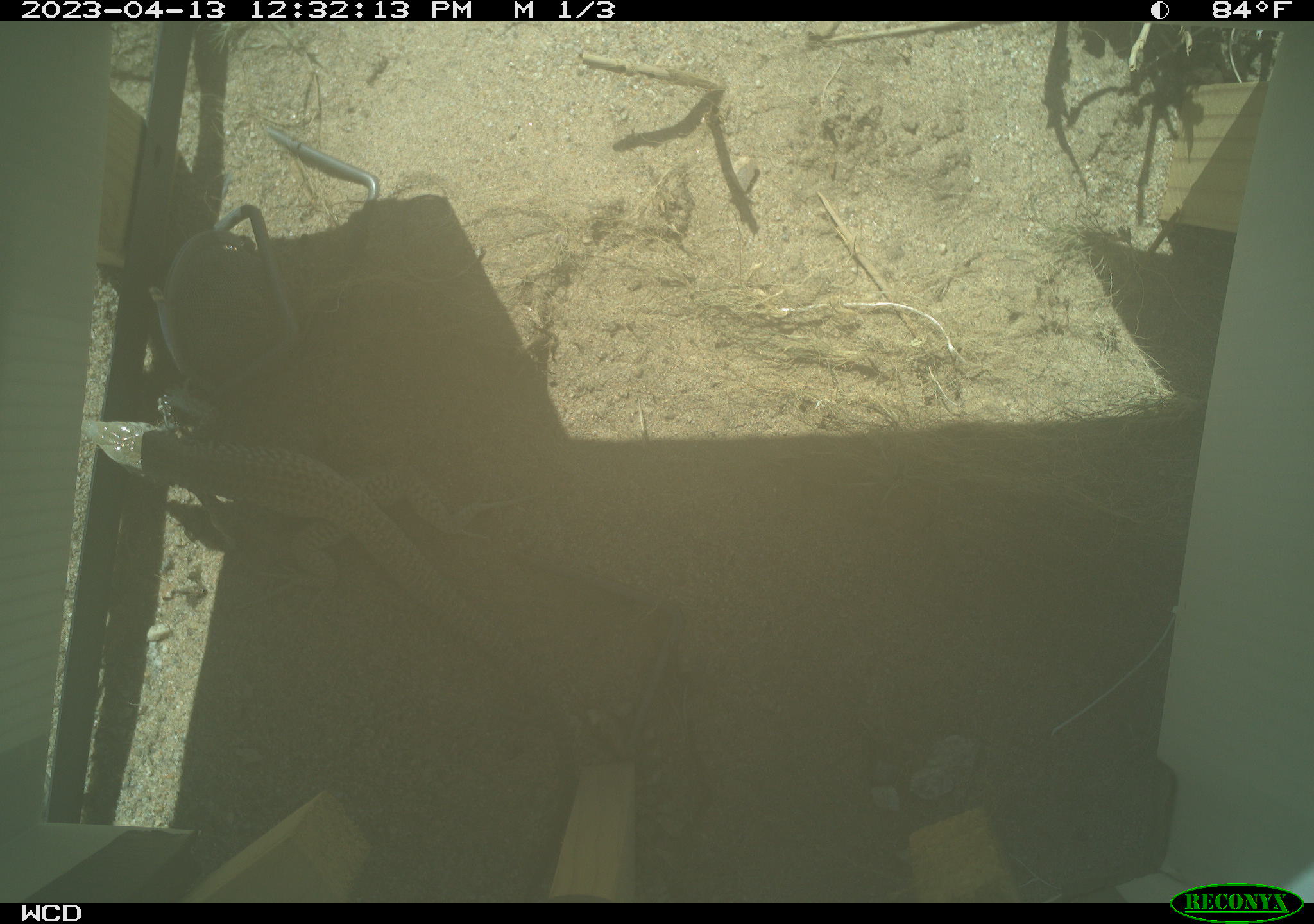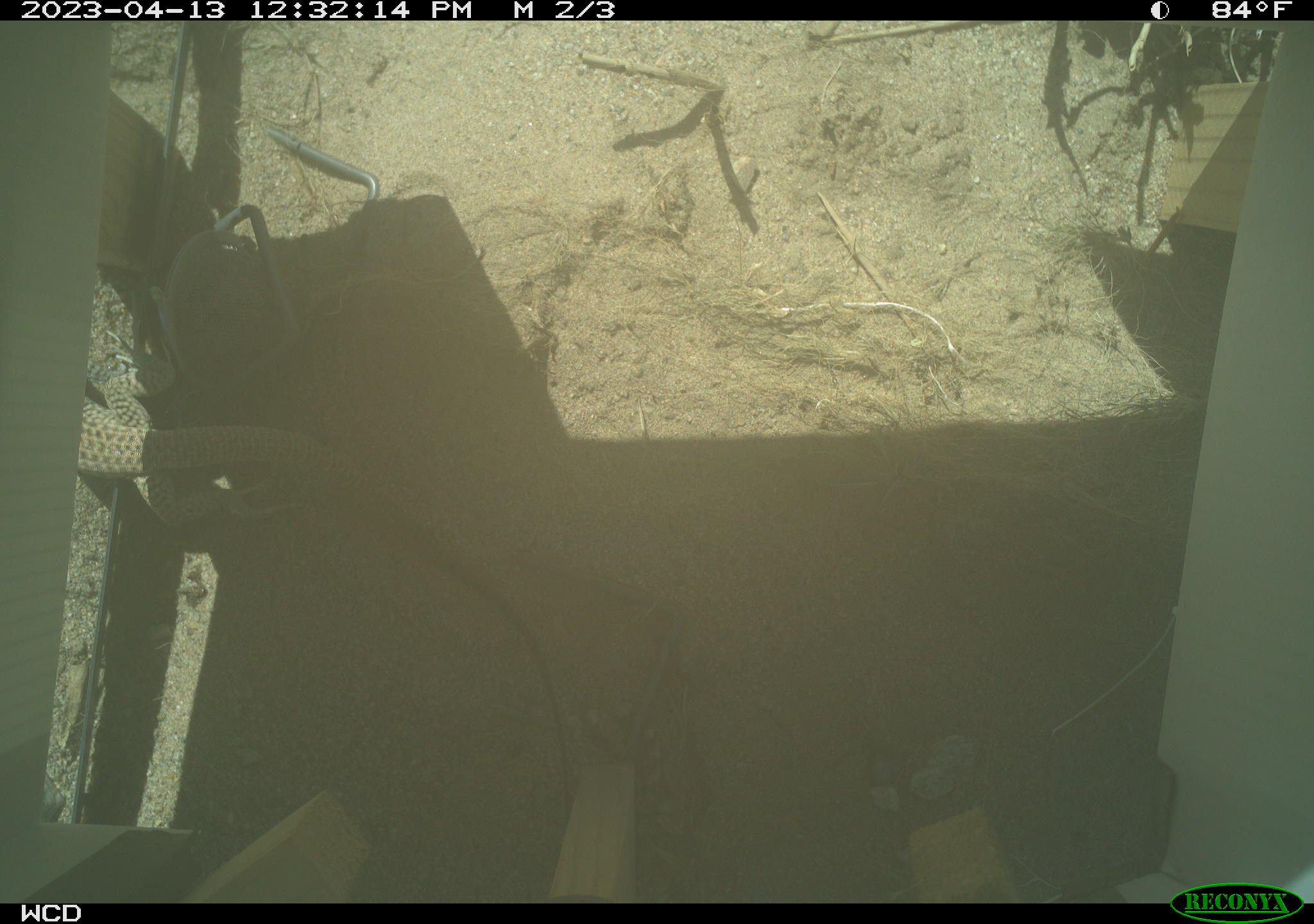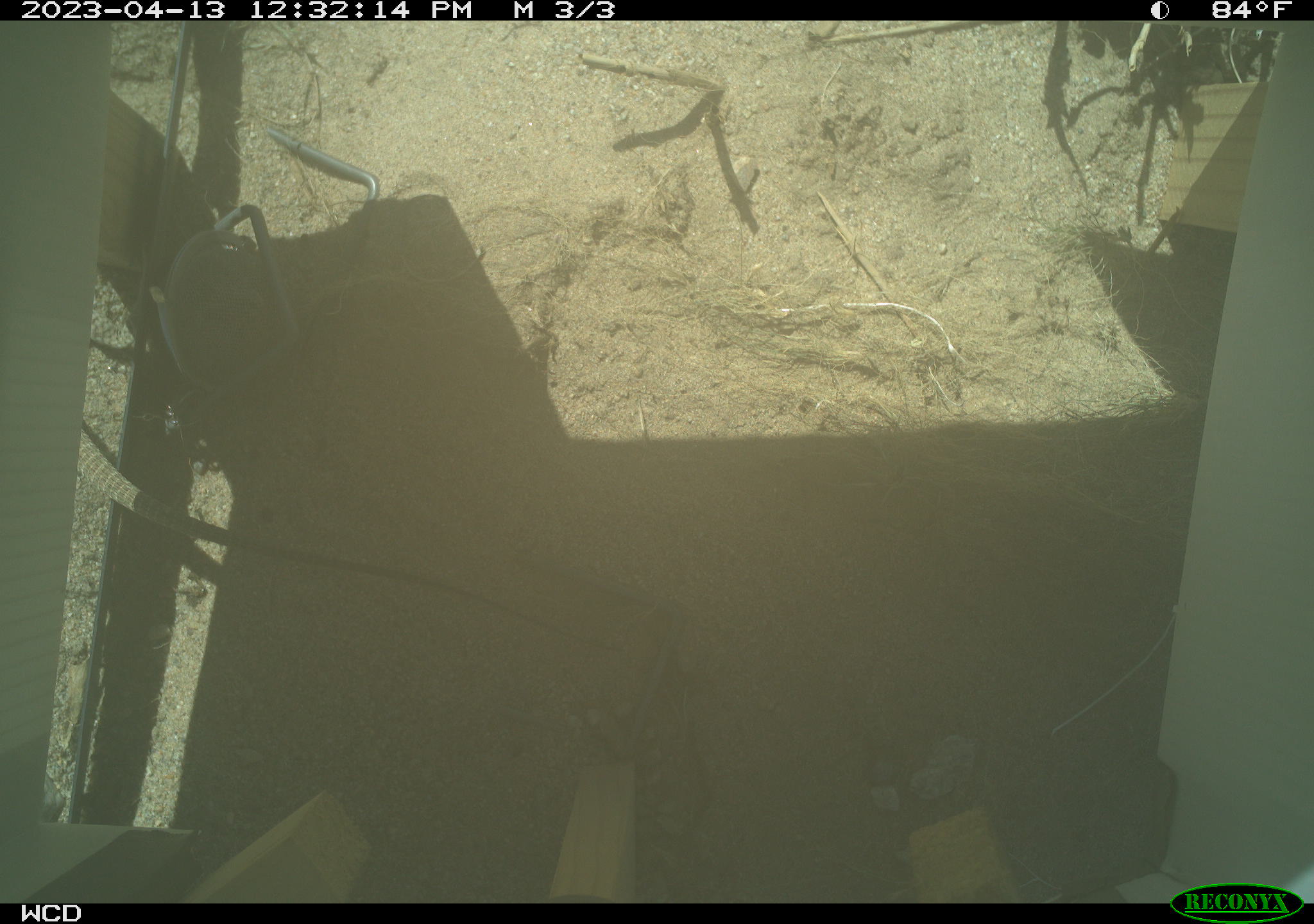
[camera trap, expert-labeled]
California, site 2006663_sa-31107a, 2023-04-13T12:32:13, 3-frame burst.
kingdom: Animalia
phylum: Chordata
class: Reptilia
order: Squamata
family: Teiidae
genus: Aspidoscelis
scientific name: Aspidoscelis tigris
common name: western whiptail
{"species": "western whiptail (Aspidoscelis tigris)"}